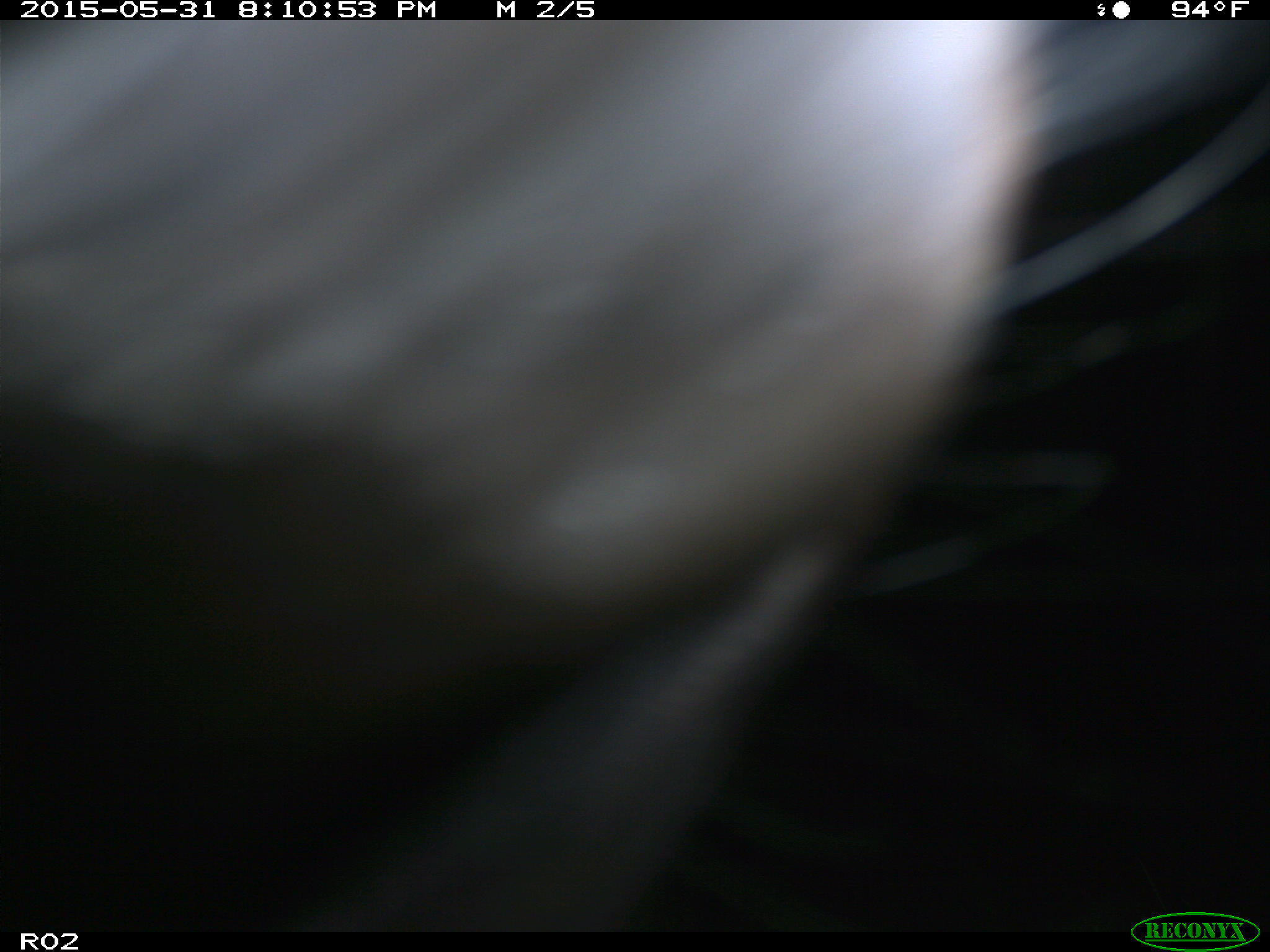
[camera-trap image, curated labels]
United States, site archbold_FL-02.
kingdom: Animalia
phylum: Chordata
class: Mammalia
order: Artiodactyla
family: Bovidae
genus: Bos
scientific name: Bos taurus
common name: domestic cow